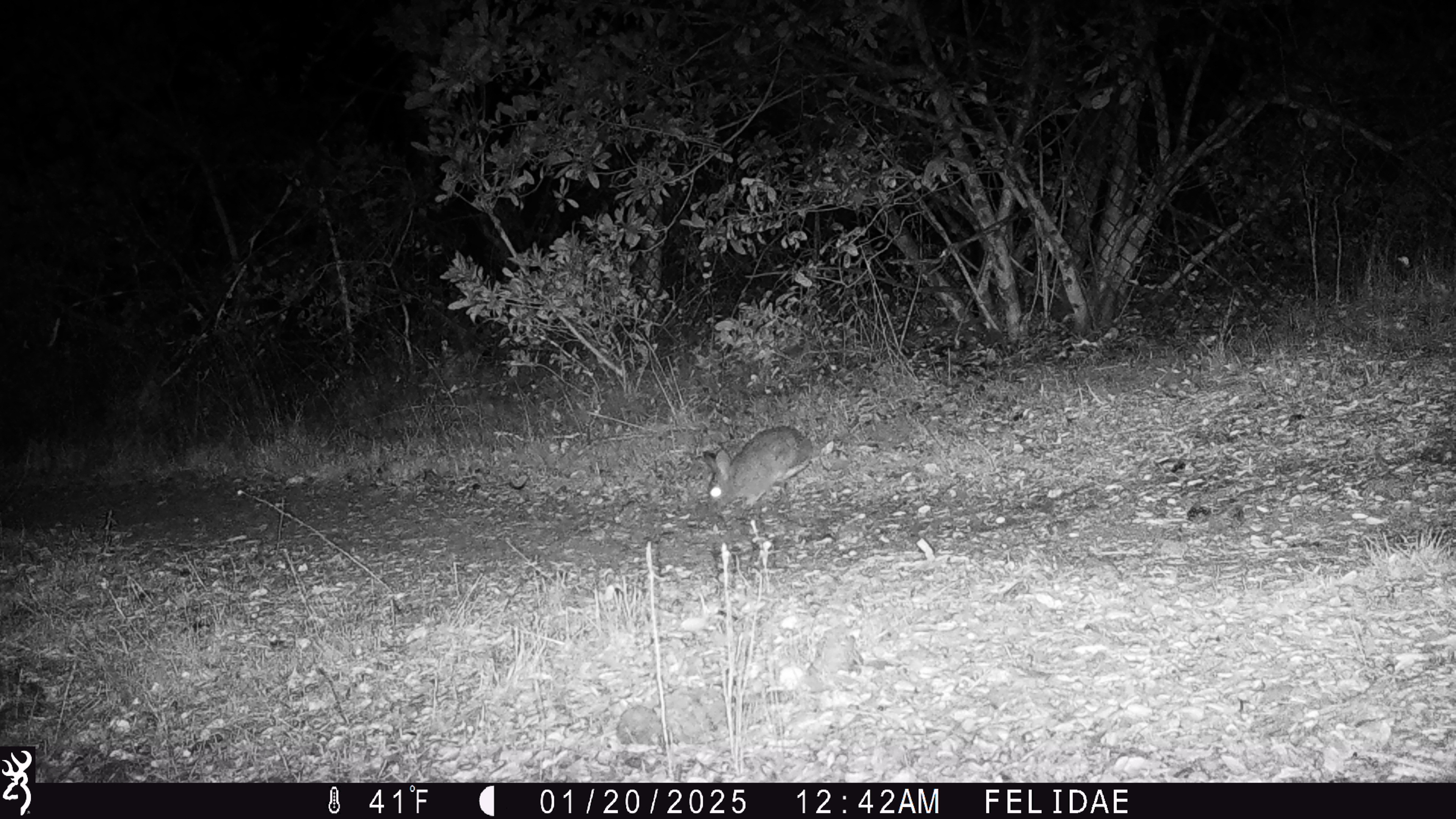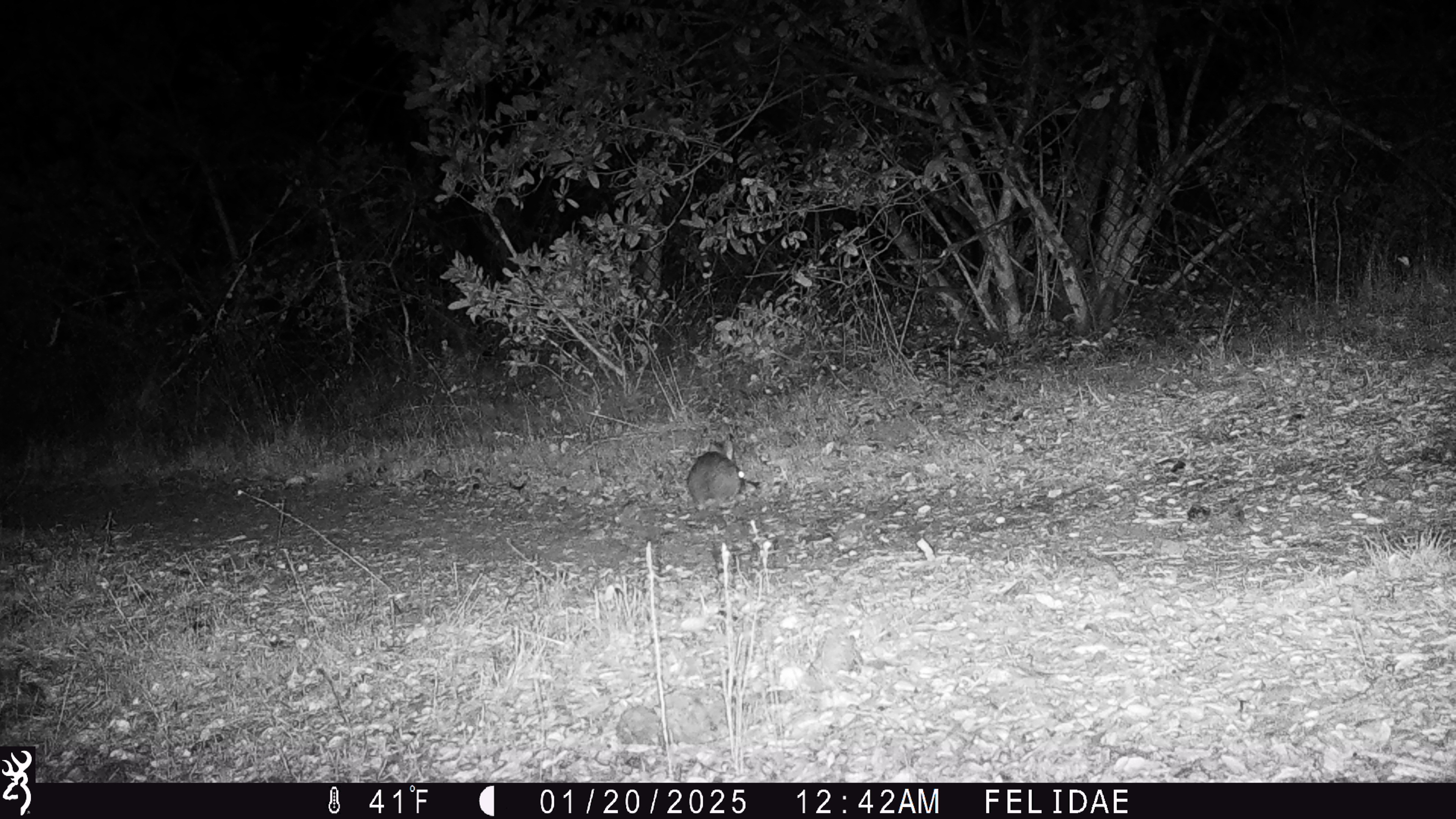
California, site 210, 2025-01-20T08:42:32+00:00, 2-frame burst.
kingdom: Animalia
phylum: Chordata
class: Mammalia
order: Lagomorpha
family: Leporidae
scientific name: Leporidae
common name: rabbit